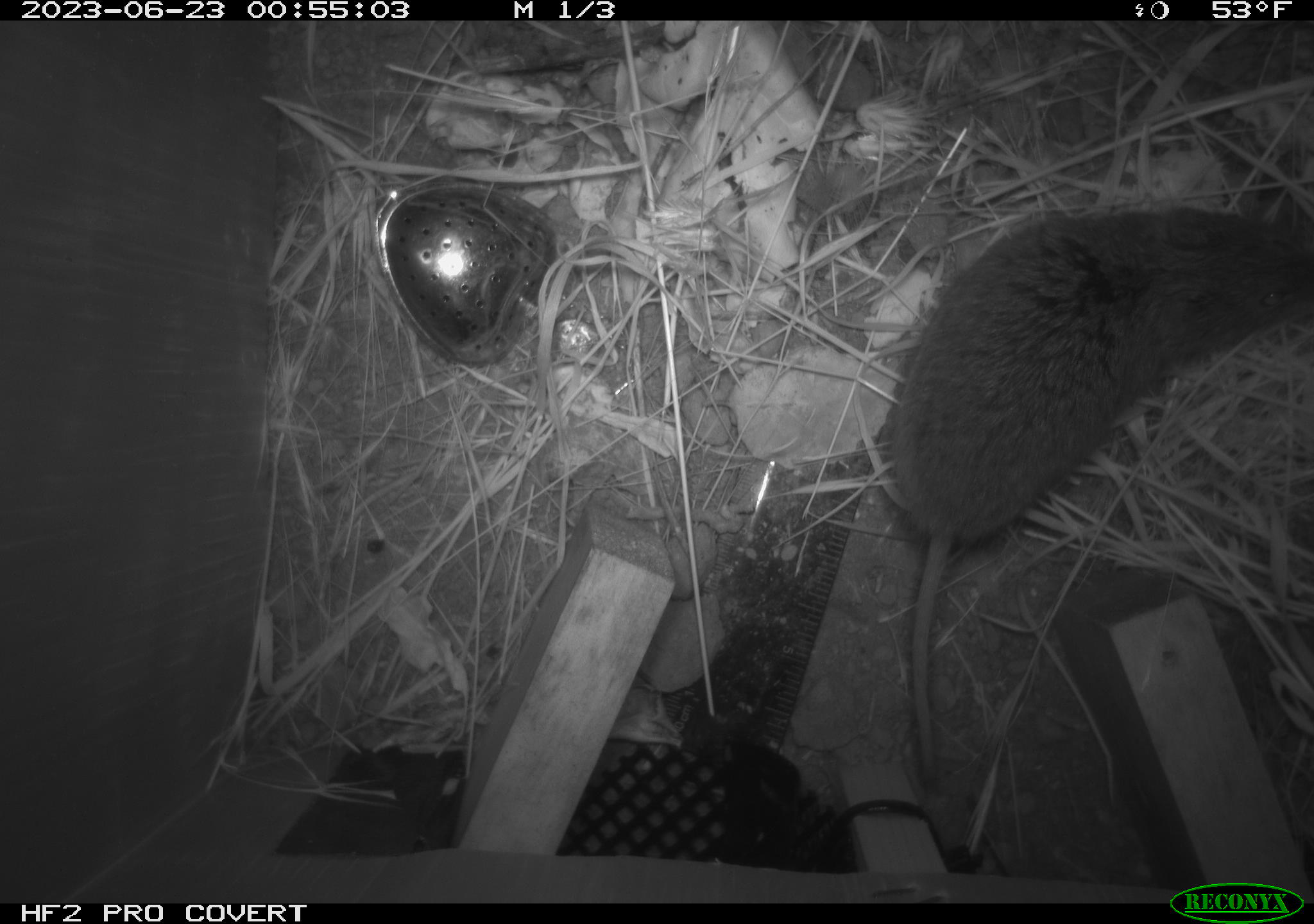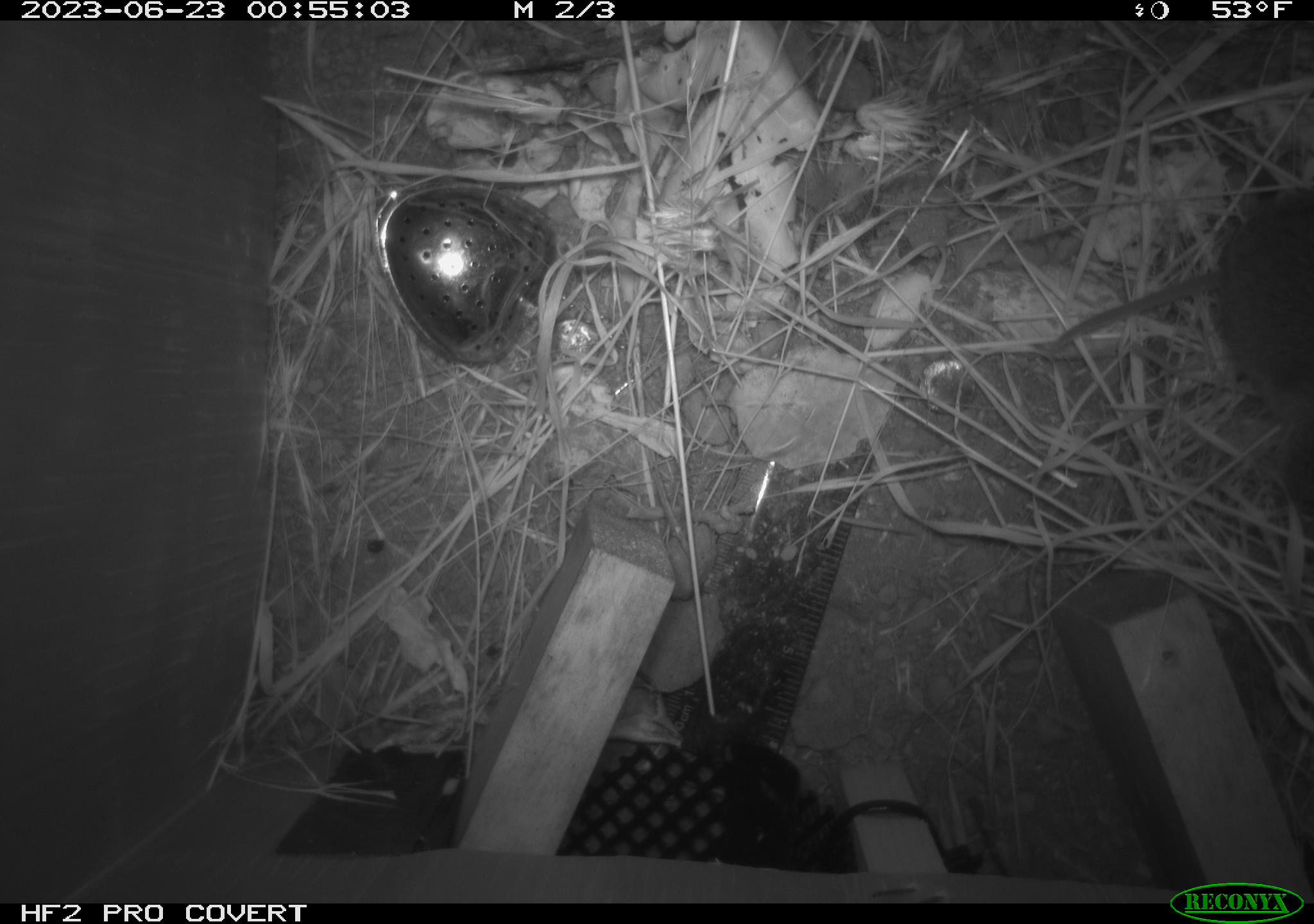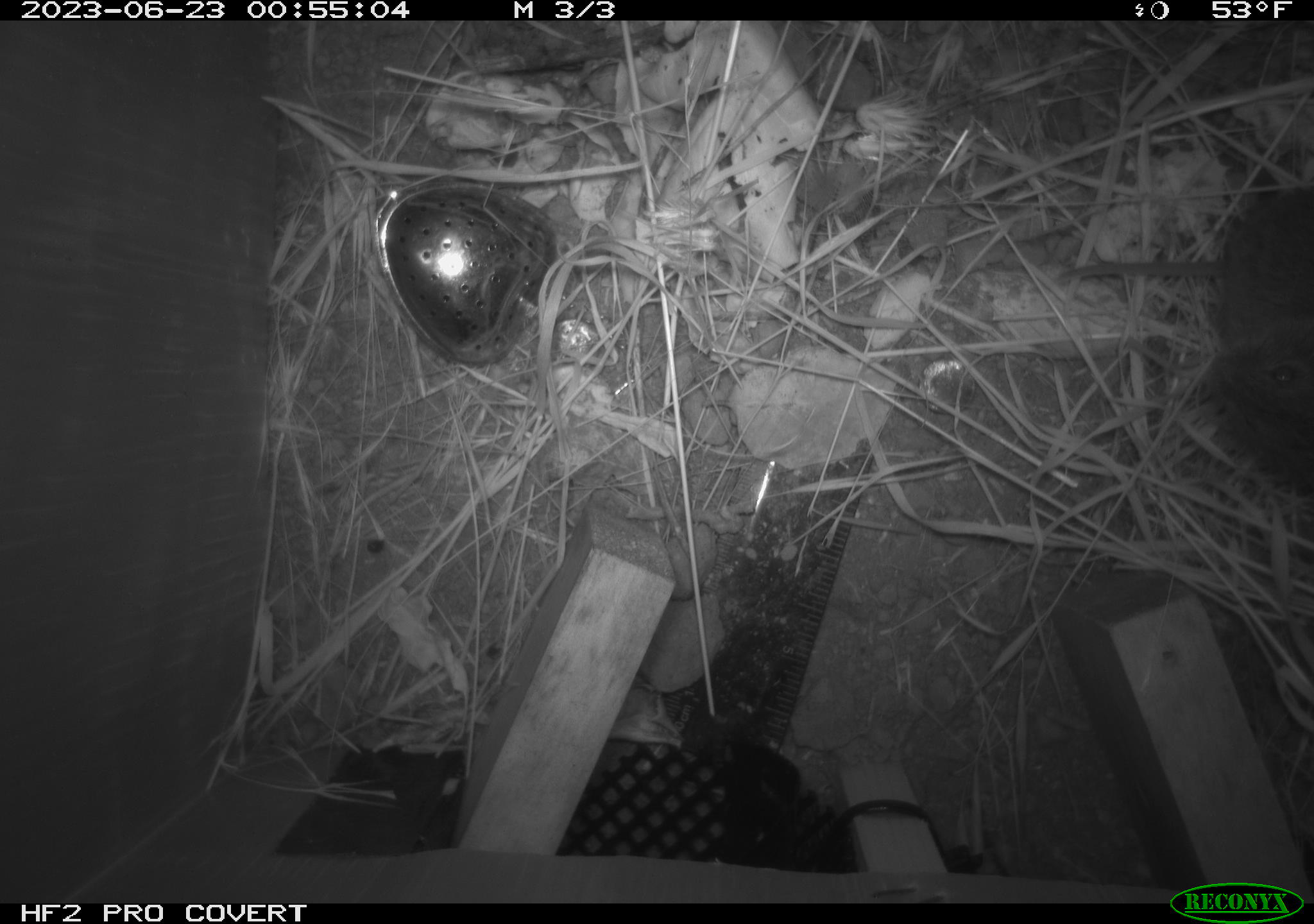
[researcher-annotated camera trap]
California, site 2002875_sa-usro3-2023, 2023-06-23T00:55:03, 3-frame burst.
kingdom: Animalia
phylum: Chordata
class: Mammalia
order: Rodentia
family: Cricetidae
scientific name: Arvicolinae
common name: voles, lemmings, and muskrats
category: arvicolinae subfamily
Arvicolinae subfamily (voles, lemmings, and muskrats) (Arvicolinae).